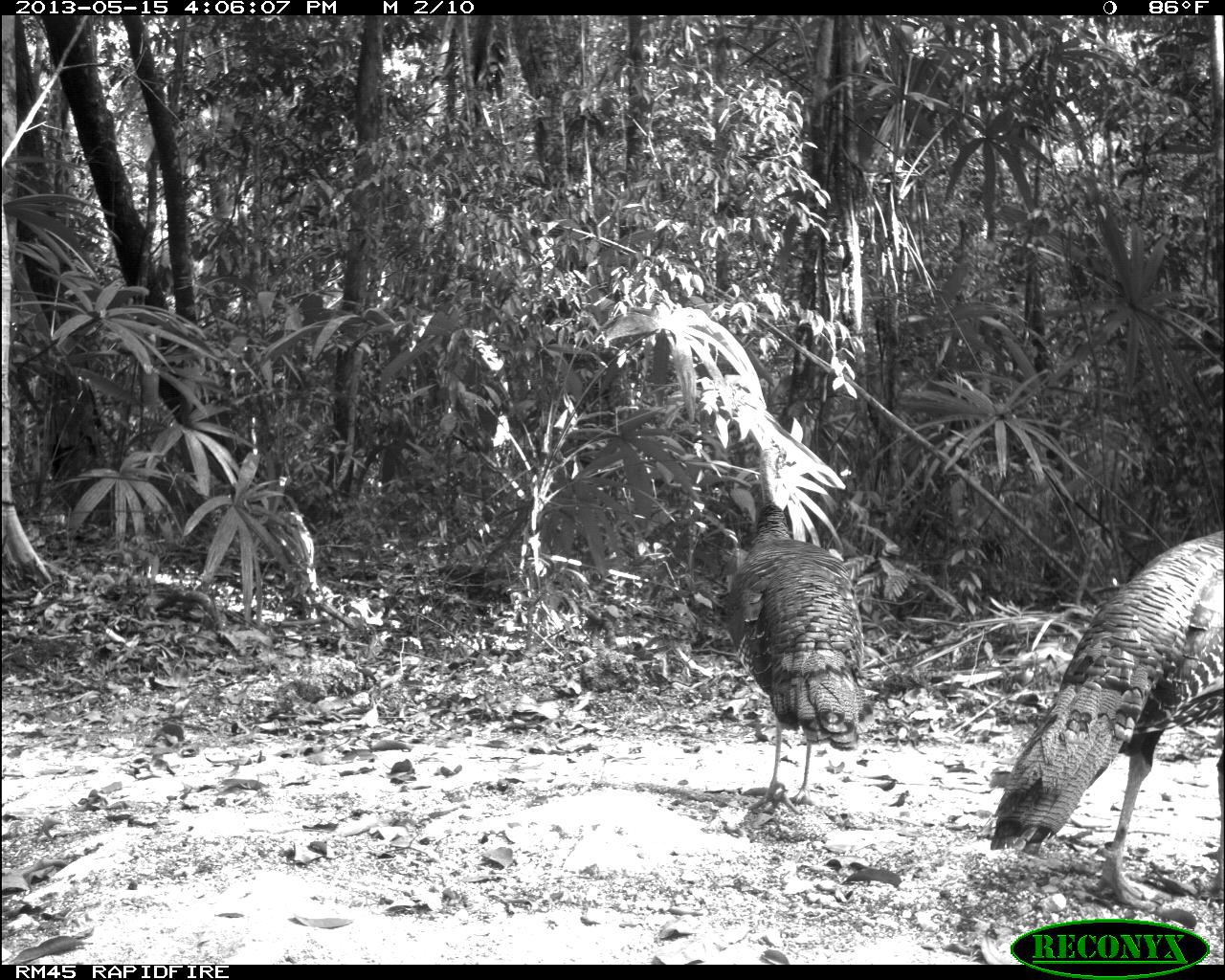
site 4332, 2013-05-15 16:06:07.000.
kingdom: Animalia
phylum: Chordata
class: Aves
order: Galliformes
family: Phasianidae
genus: Meleagris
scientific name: Meleagris ocellata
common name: ocellated turkey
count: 4